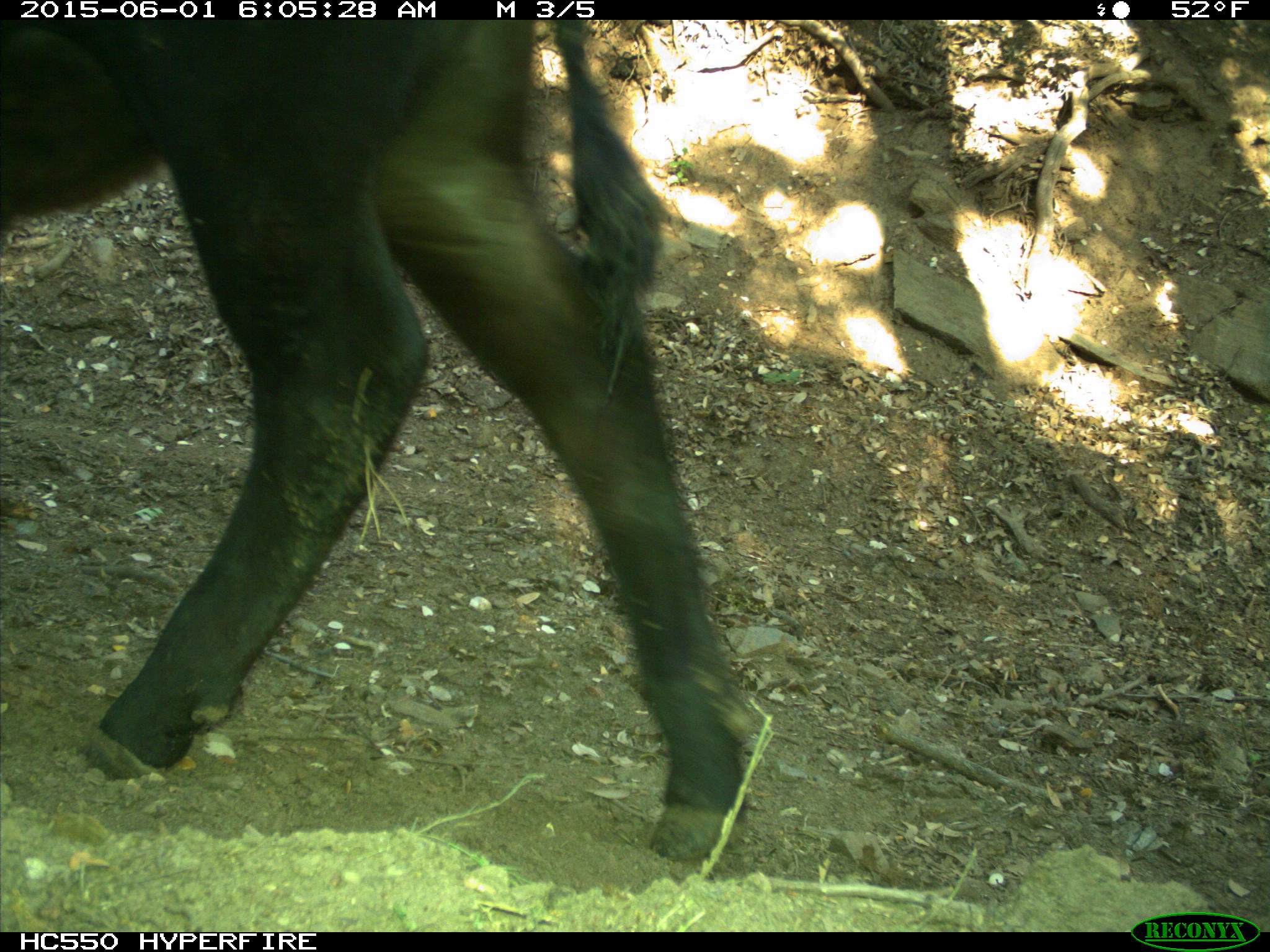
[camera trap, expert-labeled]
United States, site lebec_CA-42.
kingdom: Animalia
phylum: Chordata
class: Mammalia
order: Artiodactyla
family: Bovidae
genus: Bos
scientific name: Bos taurus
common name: domestic cow